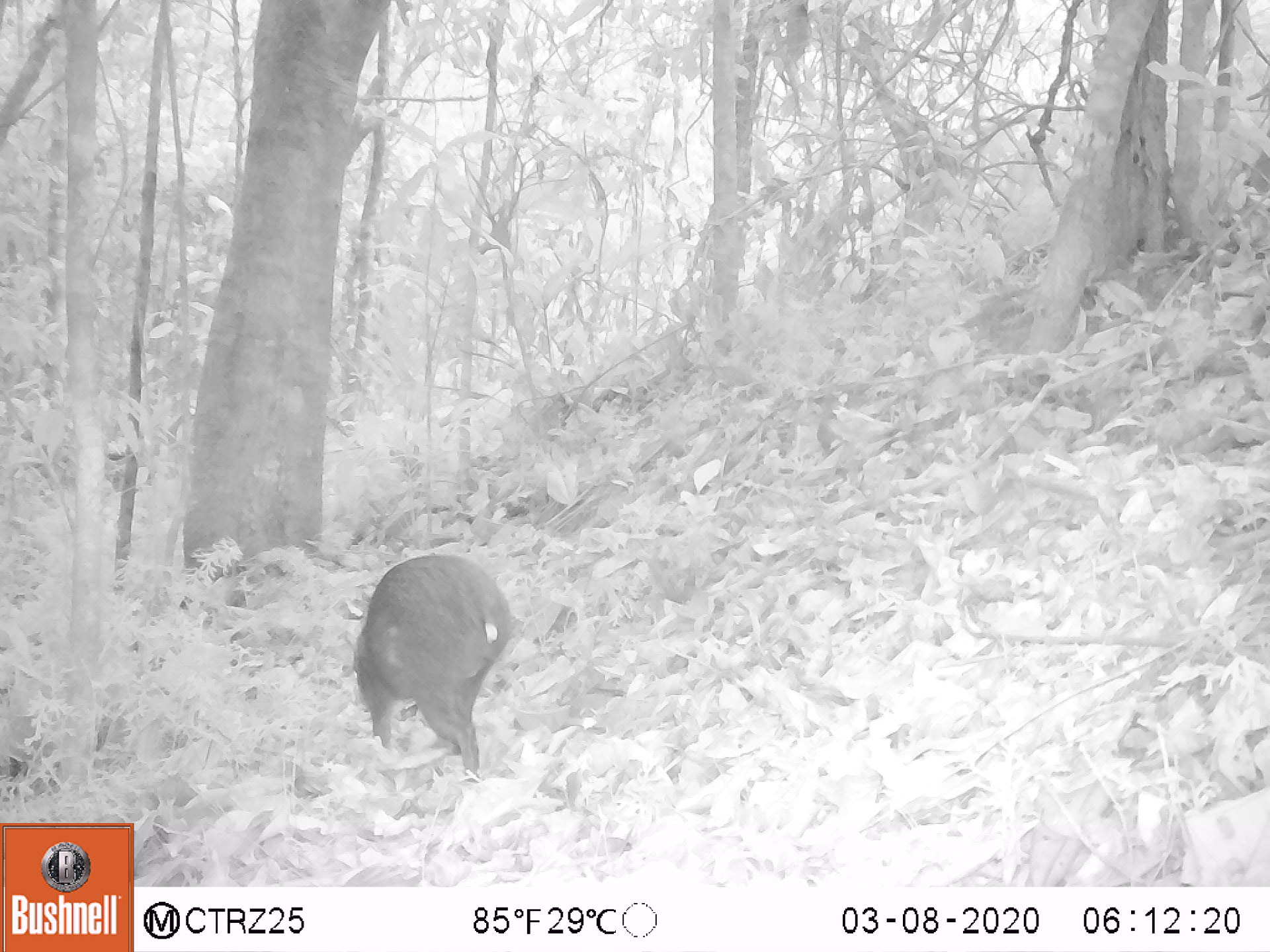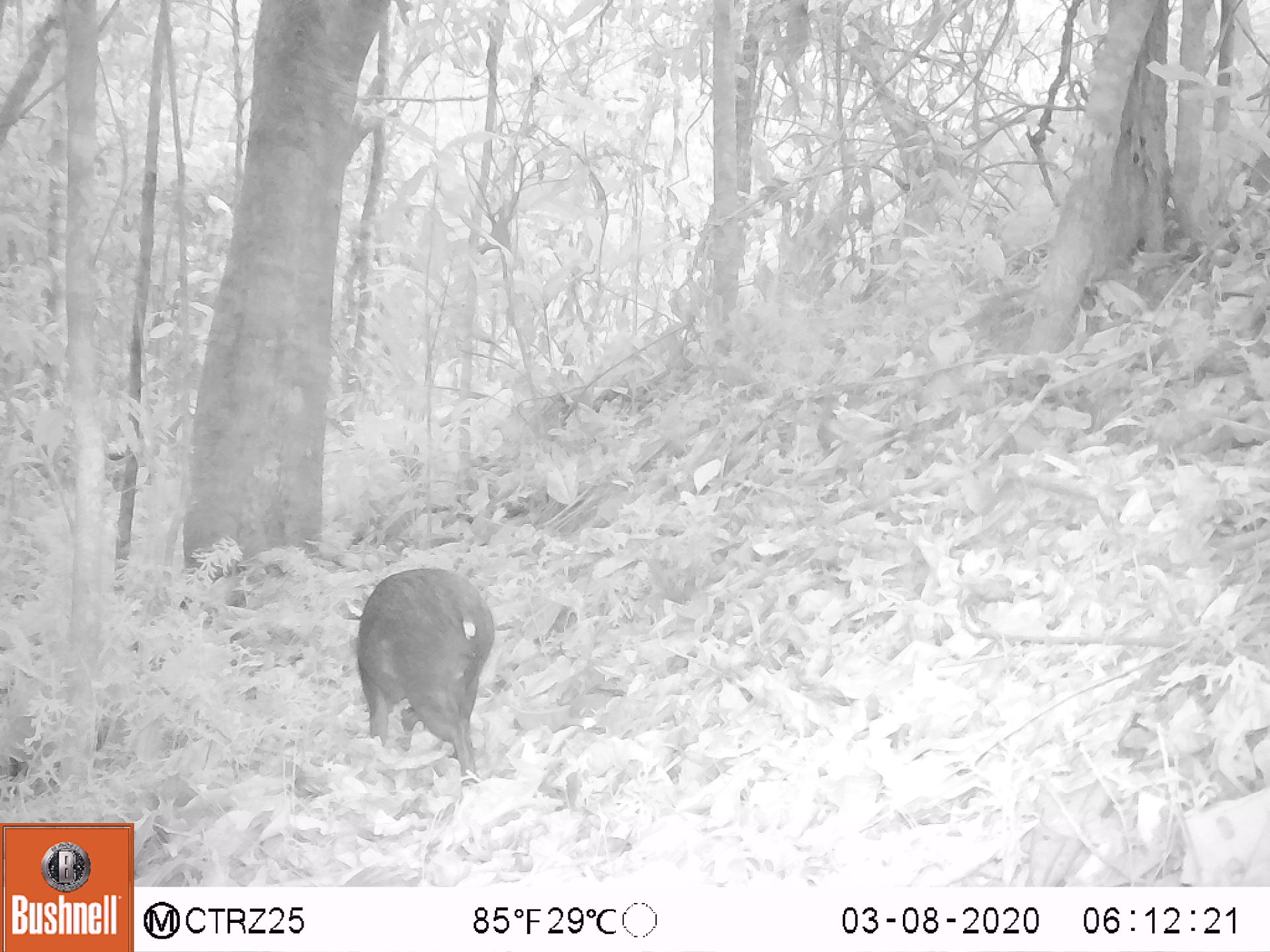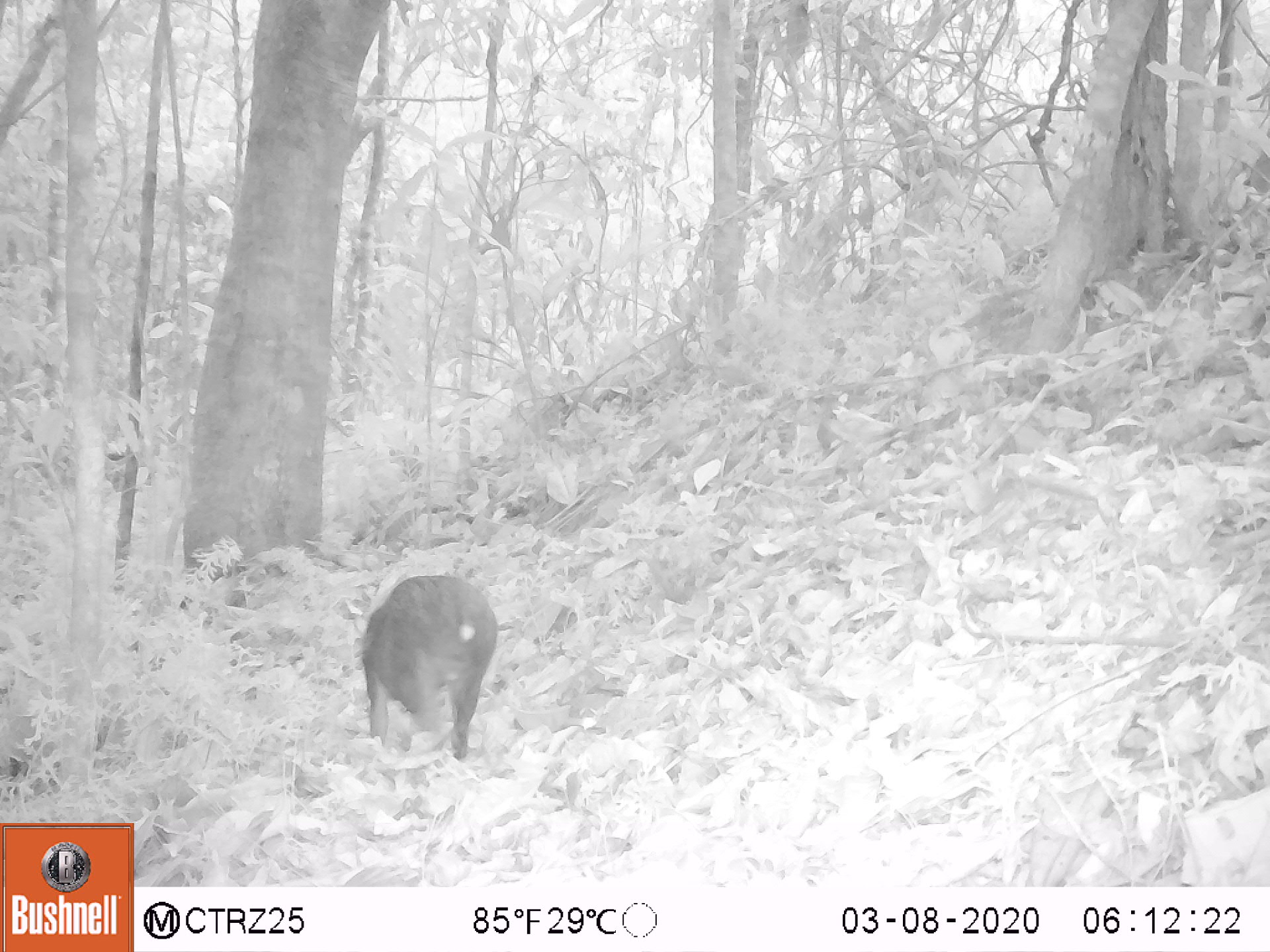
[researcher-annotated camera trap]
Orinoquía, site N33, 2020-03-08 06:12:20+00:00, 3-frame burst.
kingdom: Animalia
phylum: Chordata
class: Mammalia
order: Rodentia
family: Dasyproctidae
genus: Dasyprocta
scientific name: Dasyprocta fuliginosa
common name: black agouti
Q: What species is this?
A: Black agouti (Dasyprocta fuliginosa).